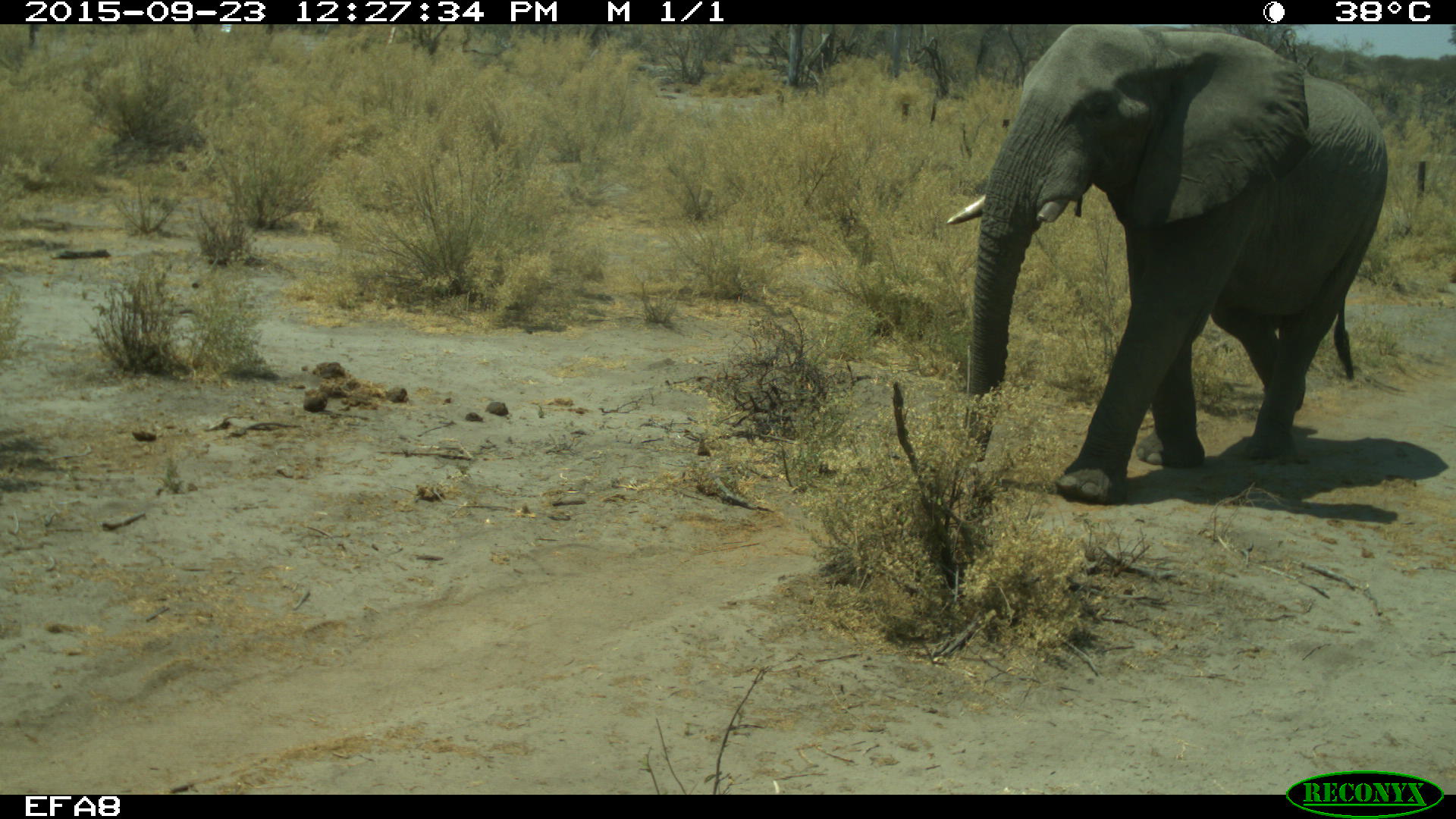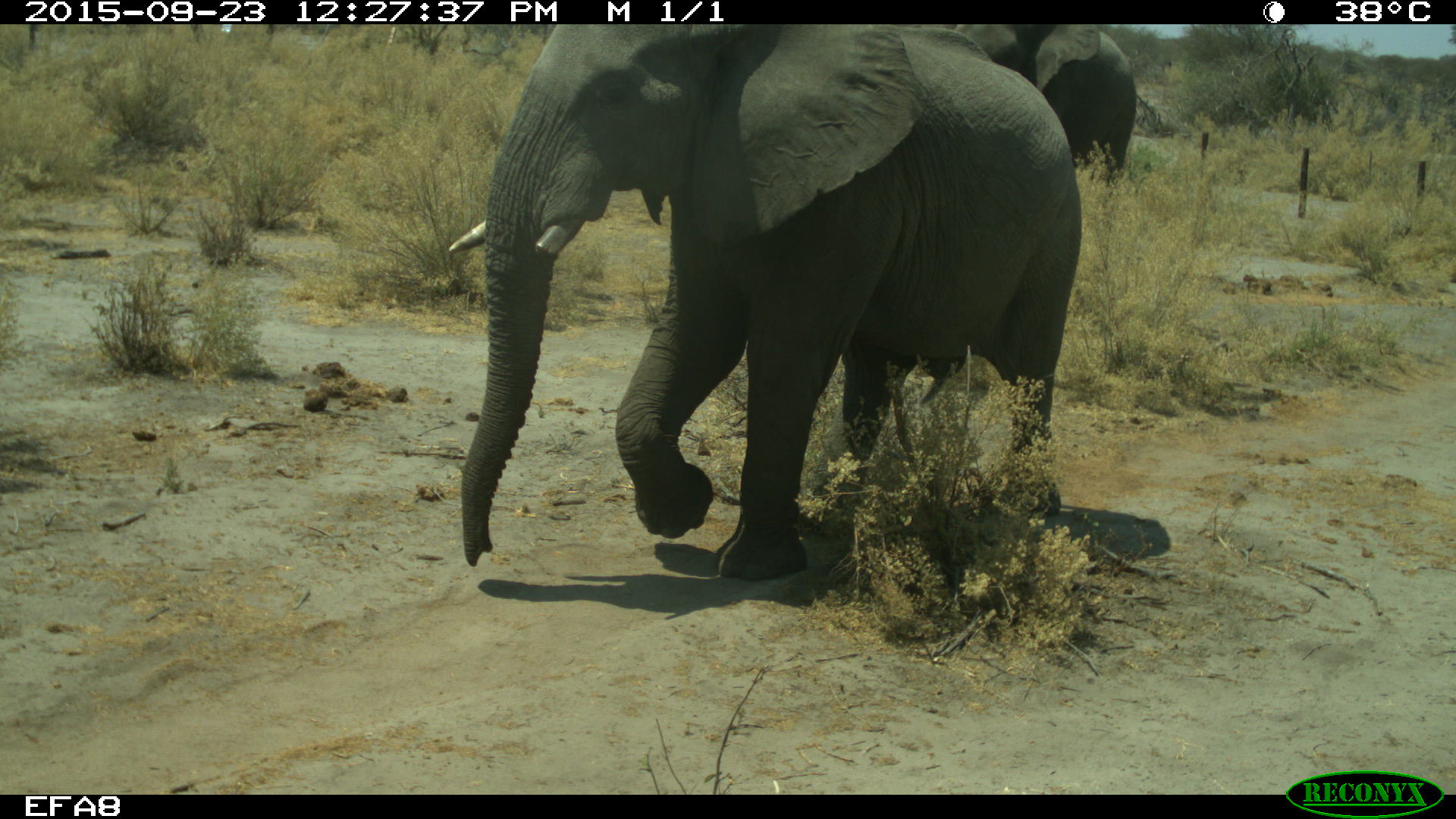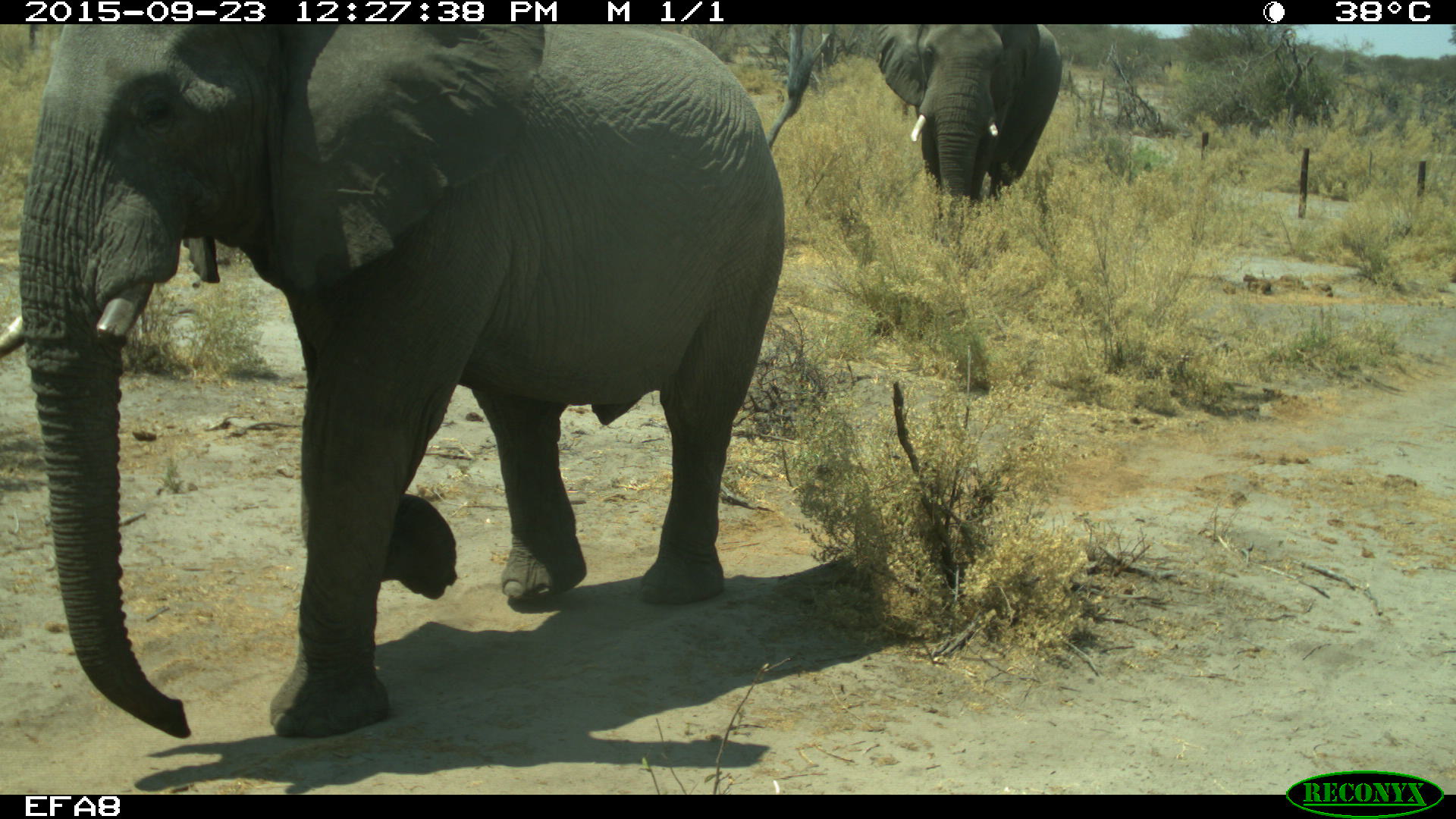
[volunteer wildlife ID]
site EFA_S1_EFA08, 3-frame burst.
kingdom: Animalia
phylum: Chordata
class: Mammalia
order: Proboscidea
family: Elephantidae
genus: Loxodonta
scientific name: Loxodonta africana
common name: african bush elephant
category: elephant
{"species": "elephant (african bush elephant) (Loxodonta africana)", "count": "2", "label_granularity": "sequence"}